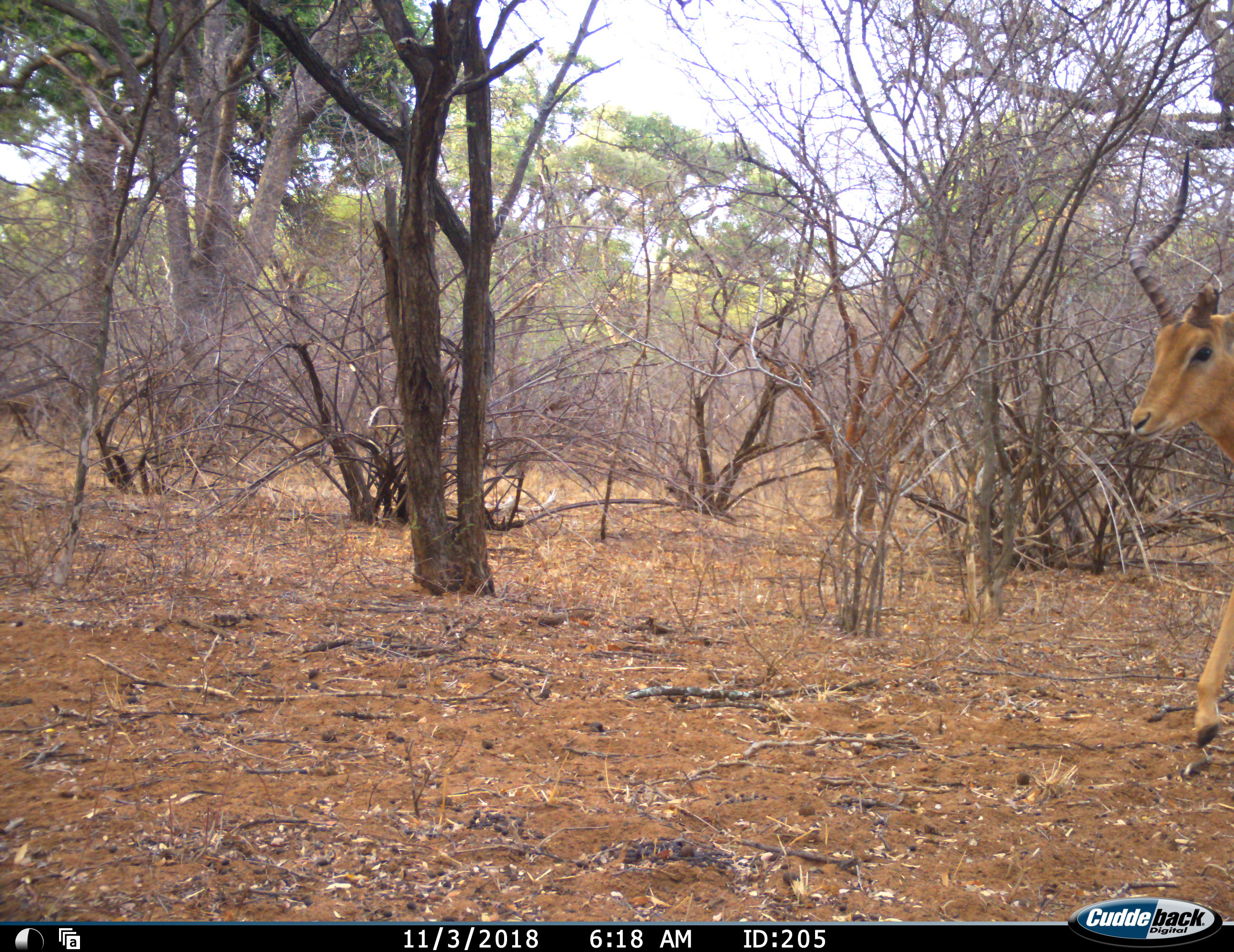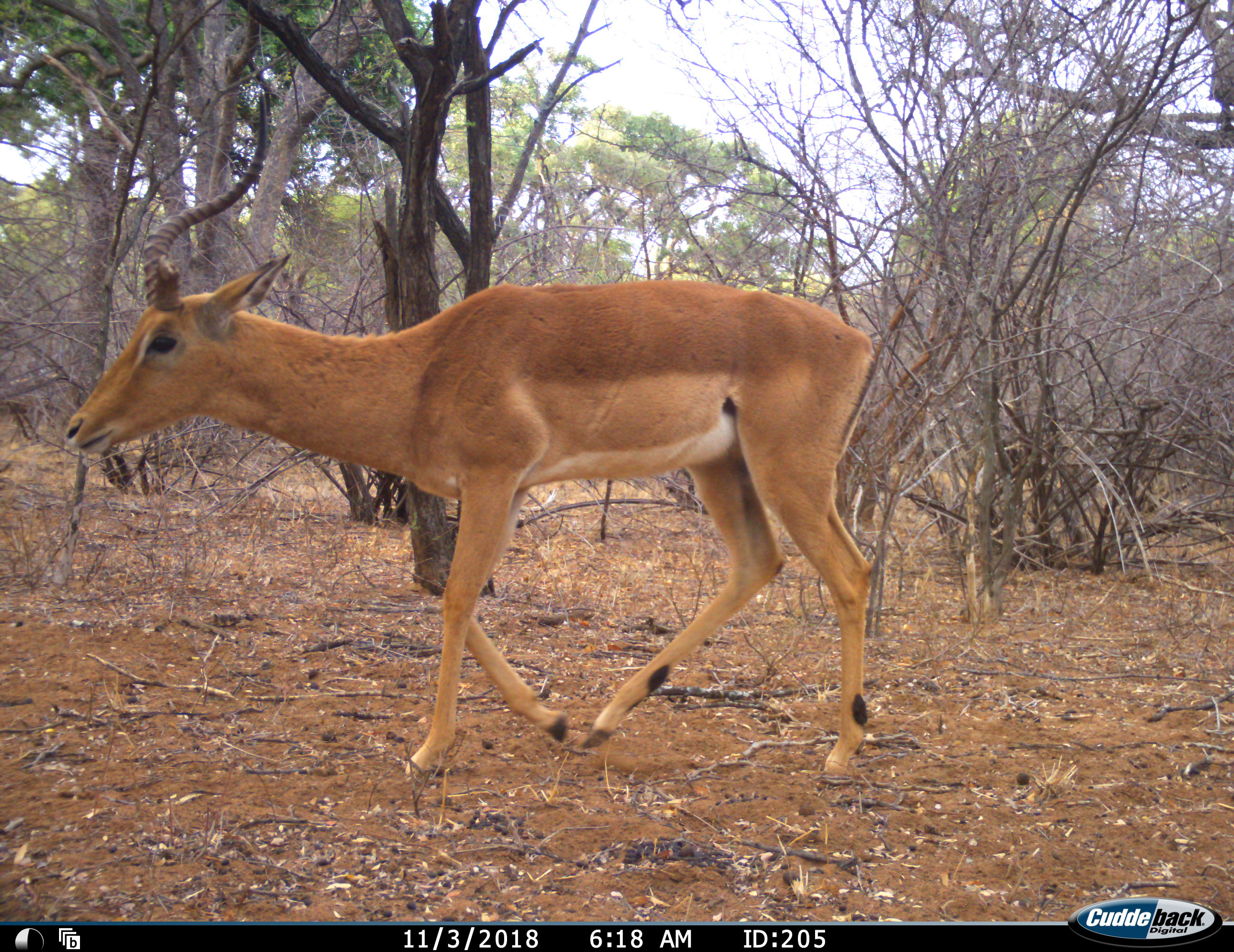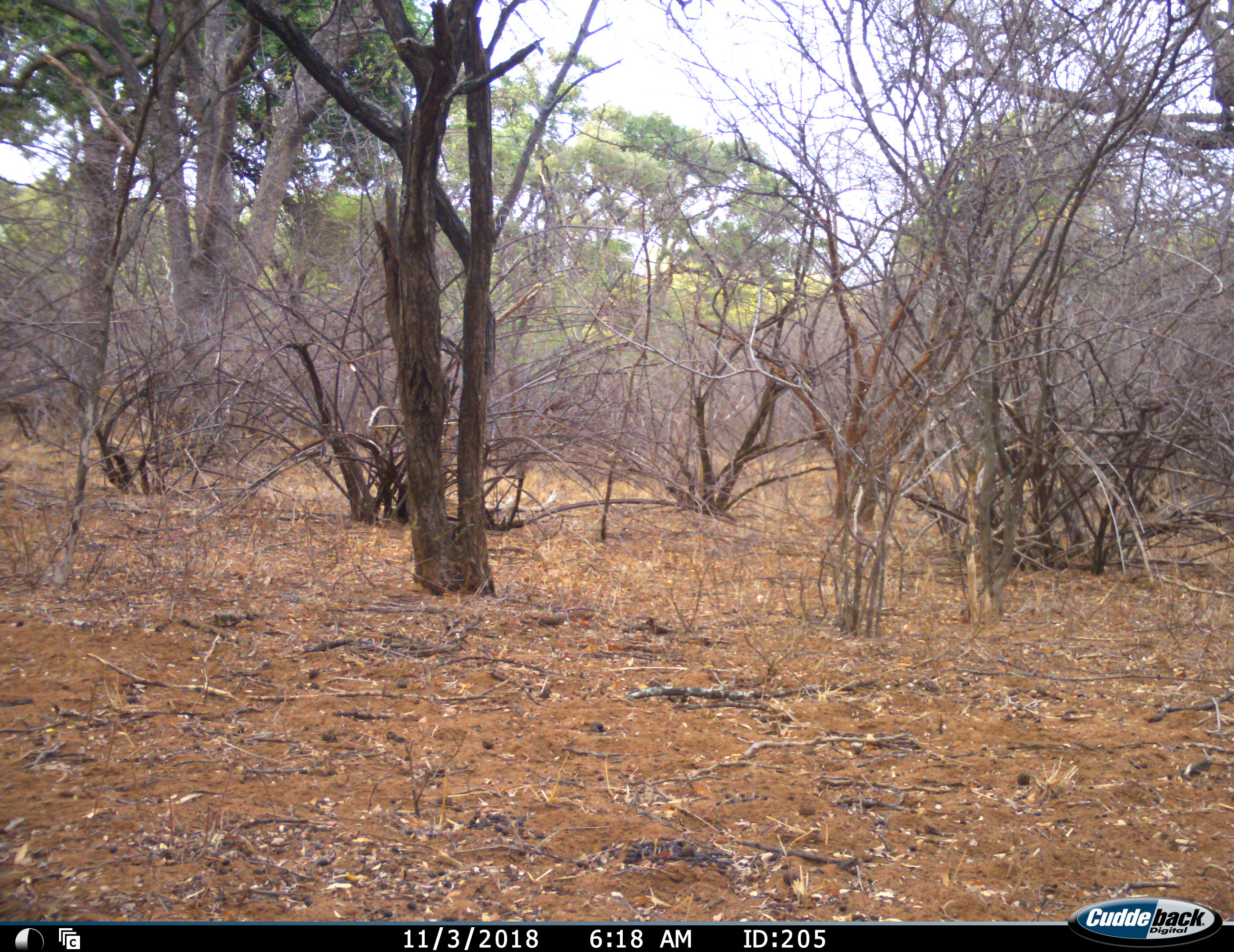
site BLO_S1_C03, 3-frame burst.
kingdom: Animalia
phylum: Chordata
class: Mammalia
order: Artiodactyla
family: Bovidae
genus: Aepyceros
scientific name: Aepyceros melampus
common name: impala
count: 1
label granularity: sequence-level